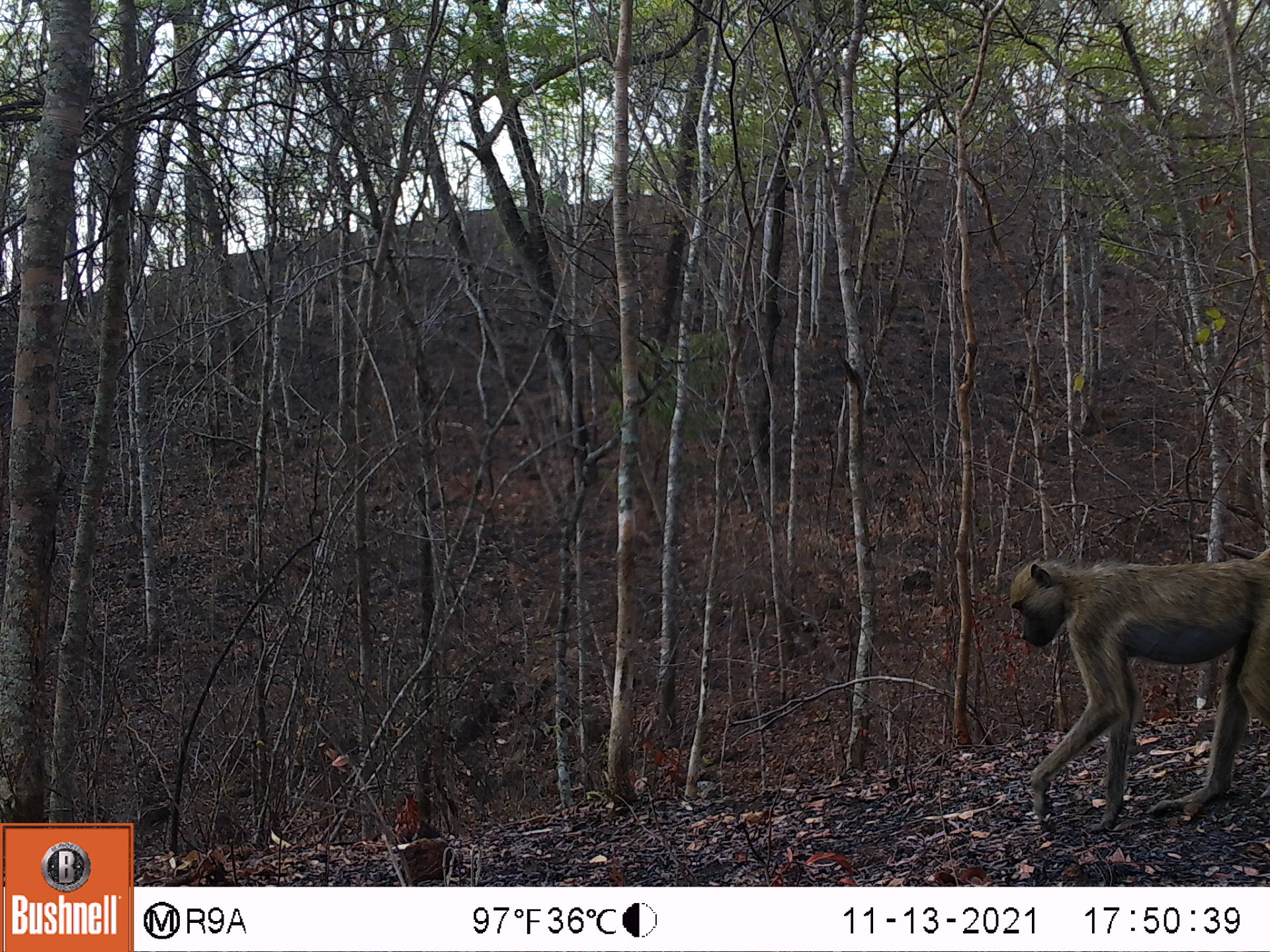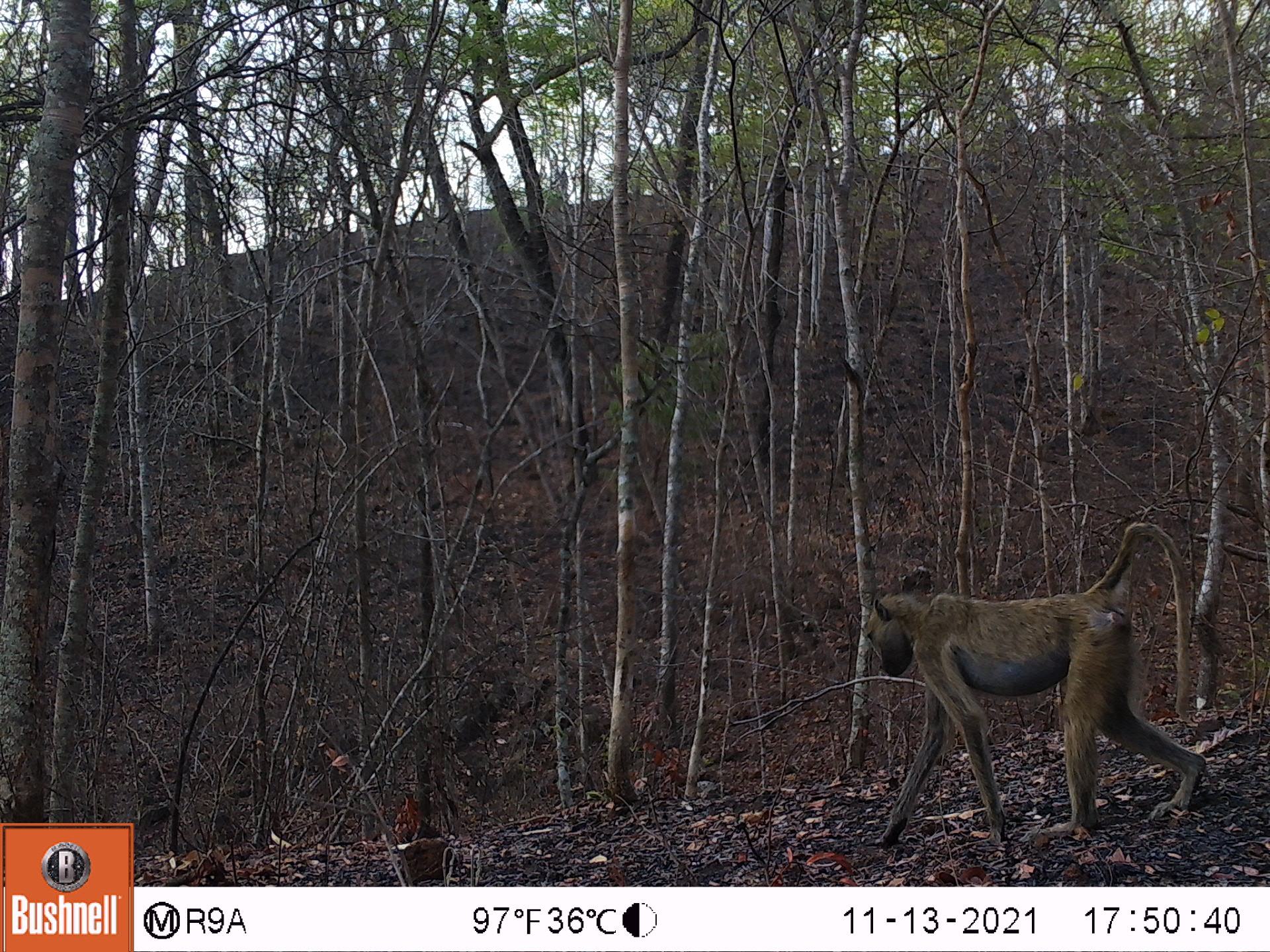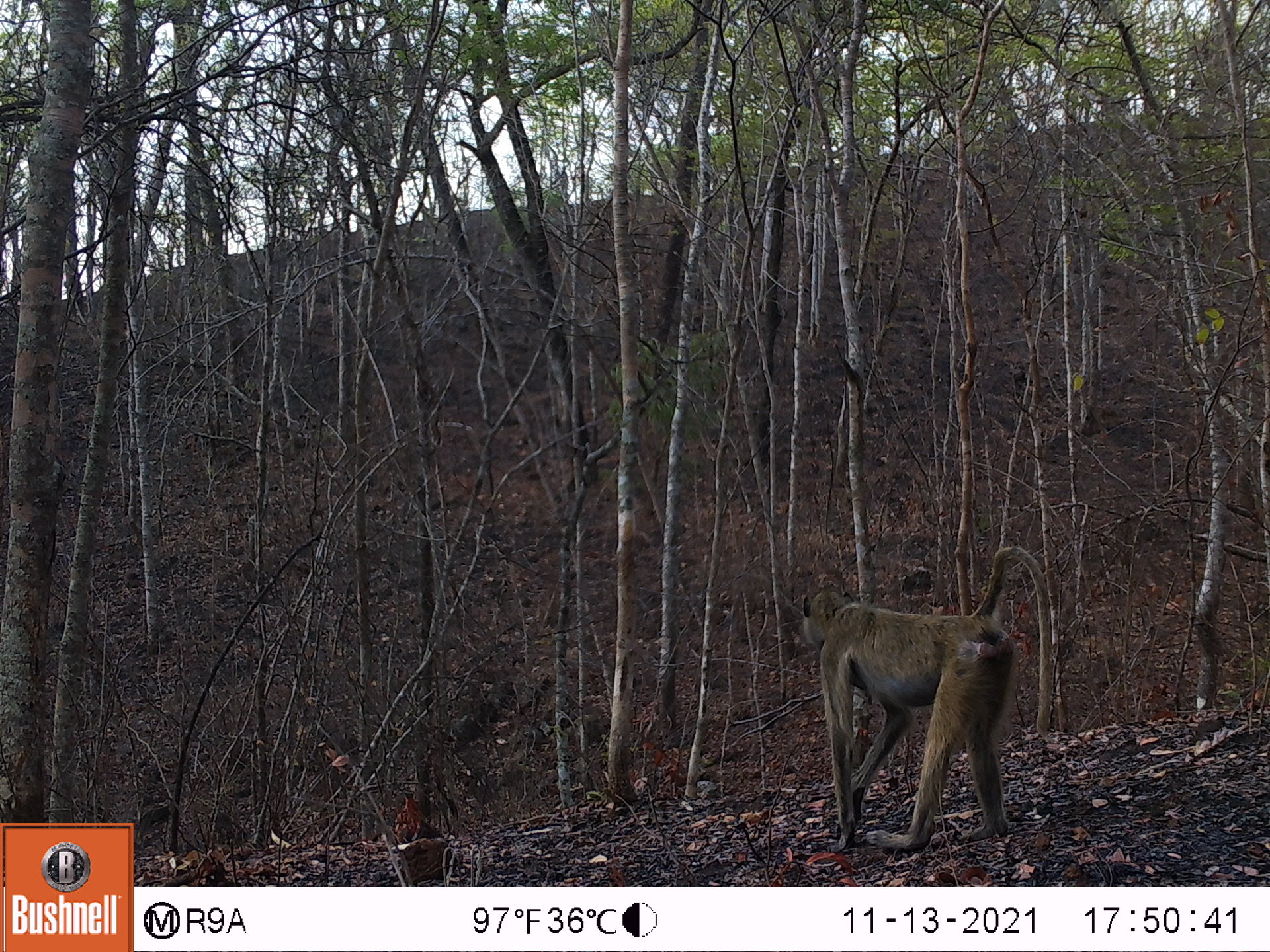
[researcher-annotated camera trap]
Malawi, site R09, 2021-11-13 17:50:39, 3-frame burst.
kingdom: Animalia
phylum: Chordata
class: Mammalia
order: Primates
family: Cercopithecidae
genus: Papio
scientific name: Papio cynocephalus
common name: yellow baboon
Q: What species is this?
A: Yellow baboon (Papio cynocephalus).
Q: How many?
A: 1.